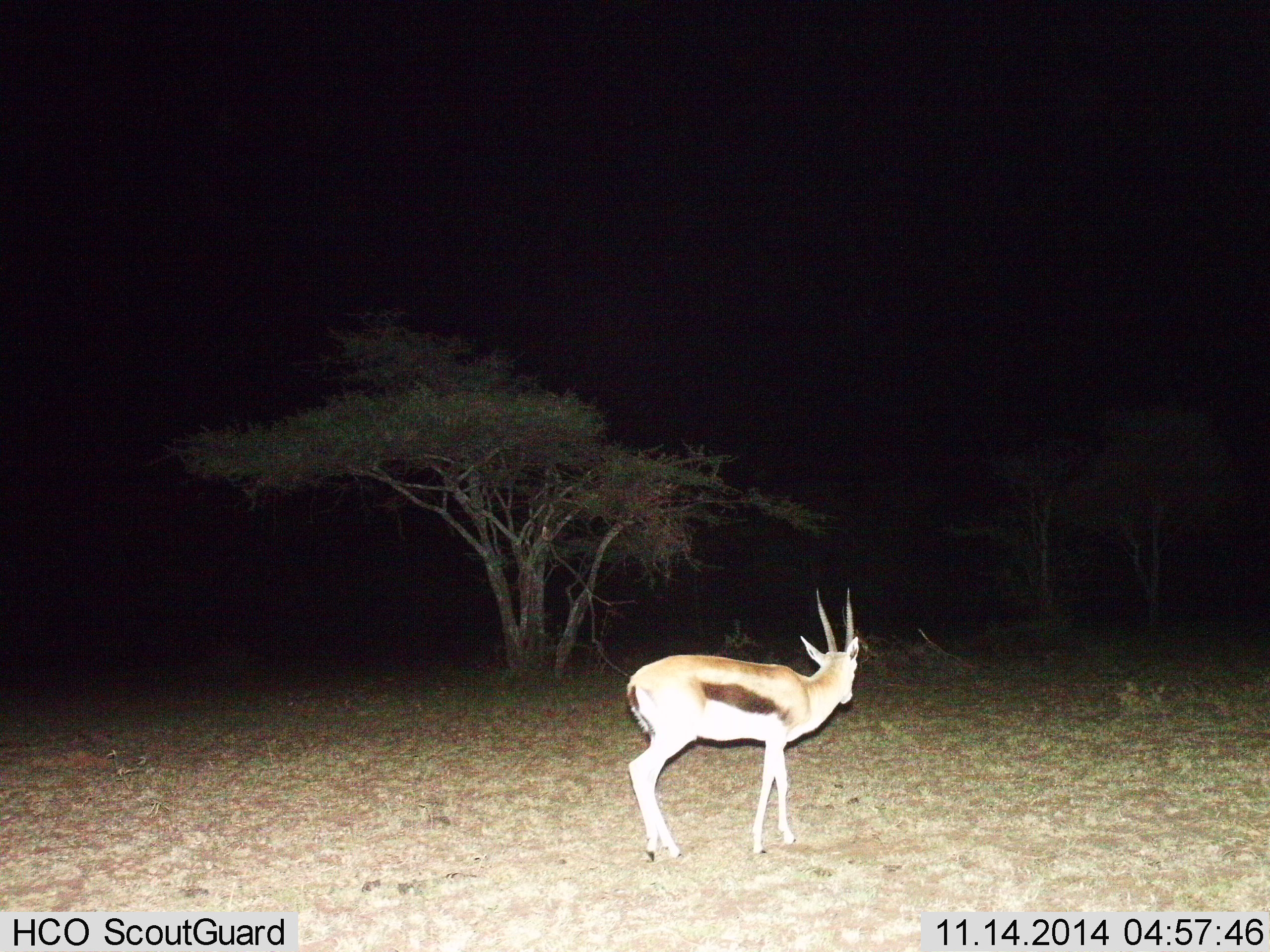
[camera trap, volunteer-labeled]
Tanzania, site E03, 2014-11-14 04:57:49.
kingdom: Animalia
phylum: Chordata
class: Mammalia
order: Artiodactyla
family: Bovidae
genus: Eudorcas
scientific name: Eudorcas thomsonii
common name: thomson's gazelle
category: gazellethomsons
Gazellethomsons (thomson's gazelle) (Eudorcas thomsonii), count 1. Behavior (volunteer vote fractions): standing 80%, resting 0%, moving 20%, interacting 0%. Young present (vote fraction): 0%. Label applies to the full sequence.